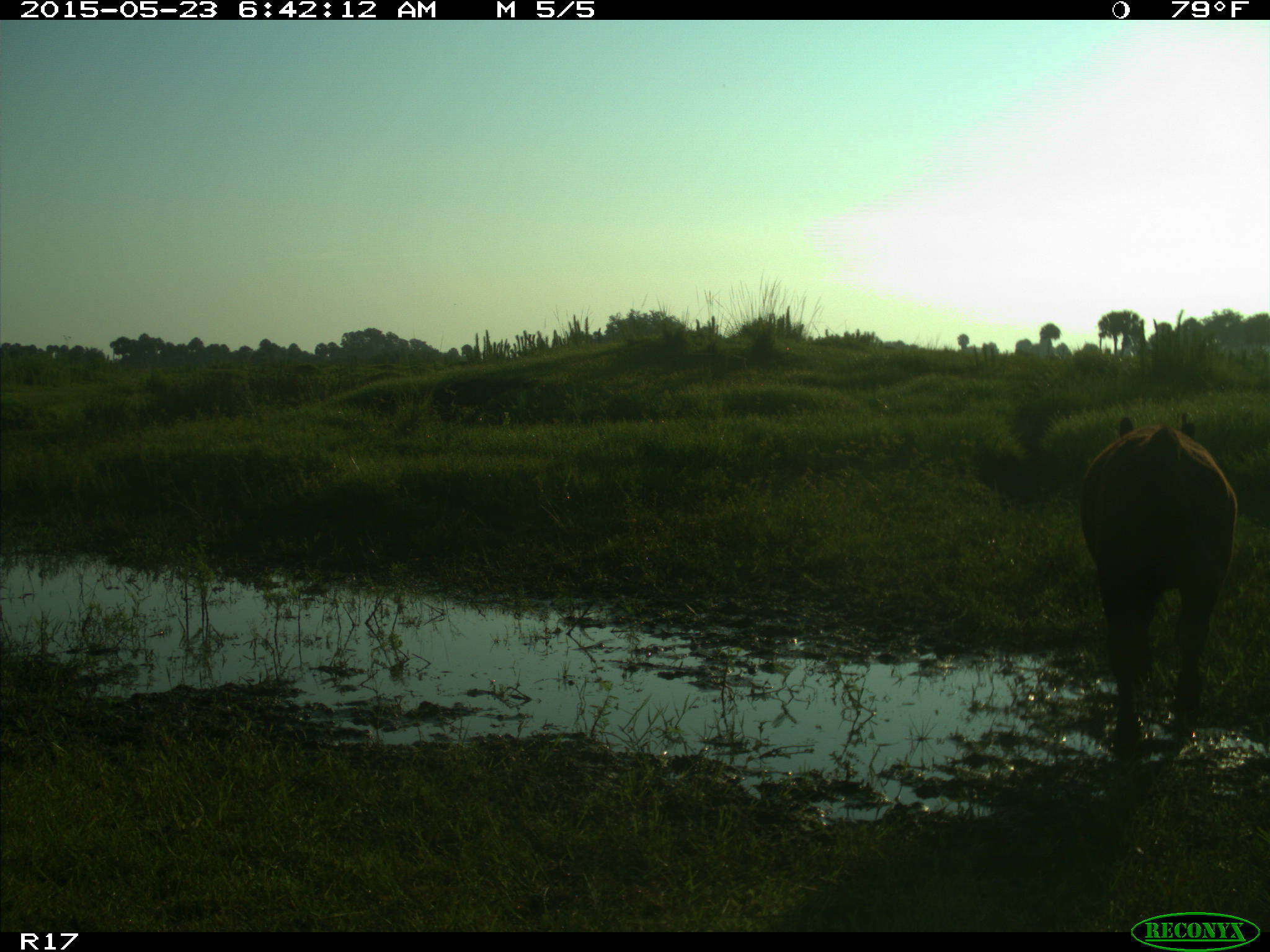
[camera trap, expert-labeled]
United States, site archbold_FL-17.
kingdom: Animalia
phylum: Chordata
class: Mammalia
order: Artiodactyla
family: Bovidae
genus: Bos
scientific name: Bos taurus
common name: domestic cow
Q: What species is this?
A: Bos taurus (domestic cow).